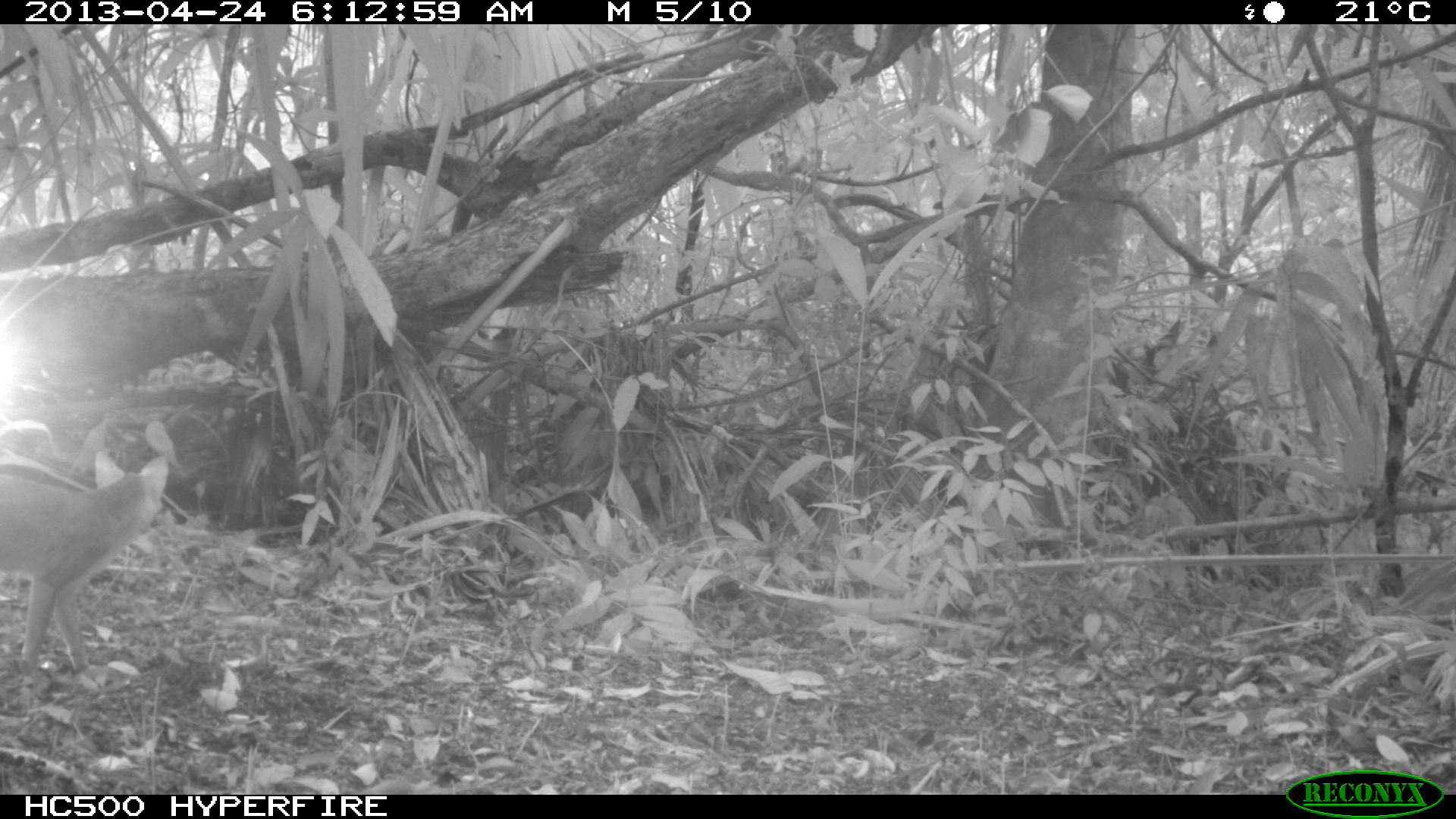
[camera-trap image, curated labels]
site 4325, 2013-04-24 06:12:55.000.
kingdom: Animalia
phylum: Chordata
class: Mammalia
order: Carnivora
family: Canidae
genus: Urocyon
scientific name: Urocyon cinereoargenteus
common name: gray fox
Urocyon cinereoargenteus (gray fox), count 1.